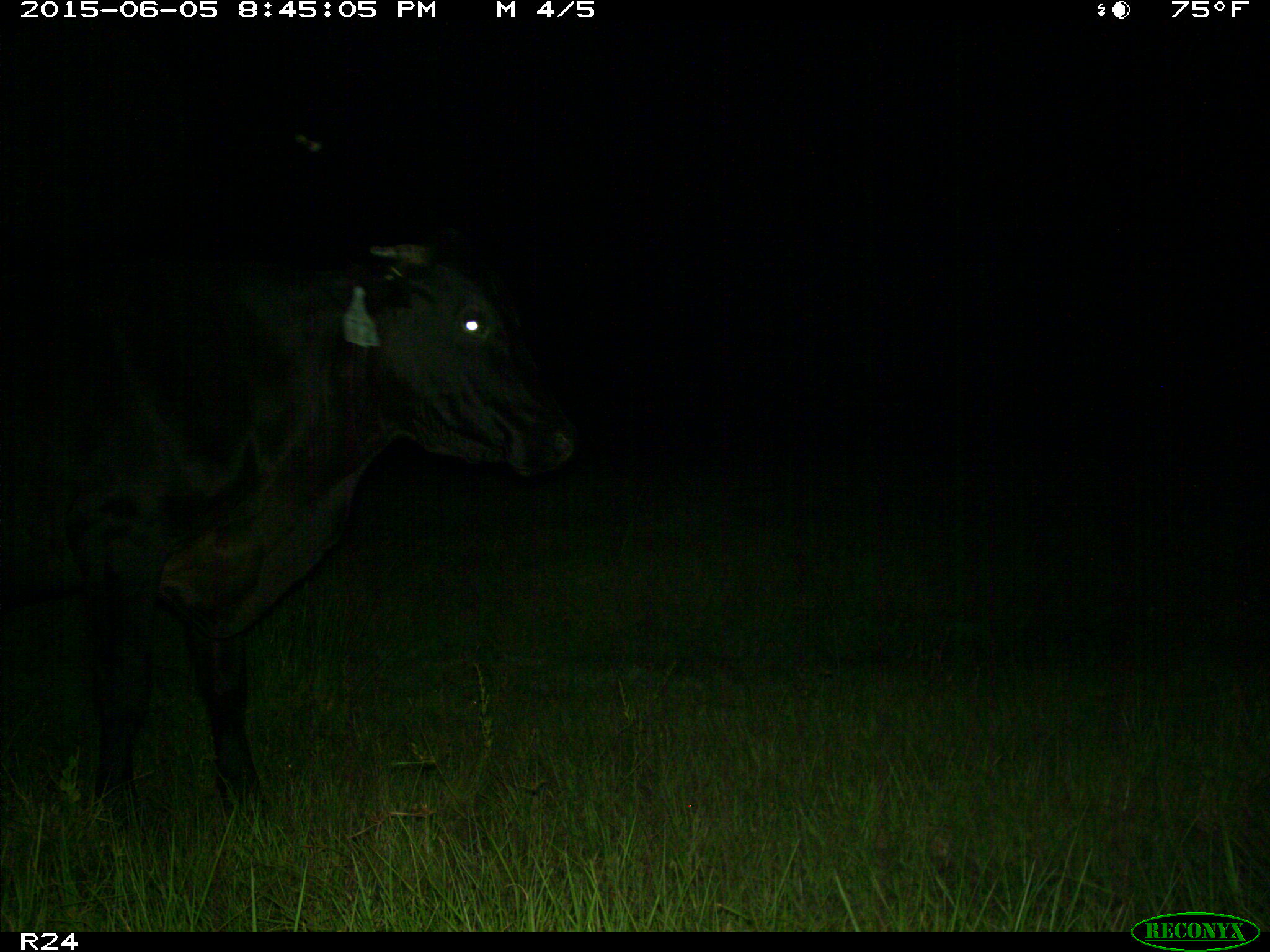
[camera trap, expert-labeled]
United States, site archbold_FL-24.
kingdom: Animalia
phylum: Chordata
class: Mammalia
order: Artiodactyla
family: Bovidae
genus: Bos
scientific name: Bos taurus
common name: domestic cow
Bos taurus (domestic cow).